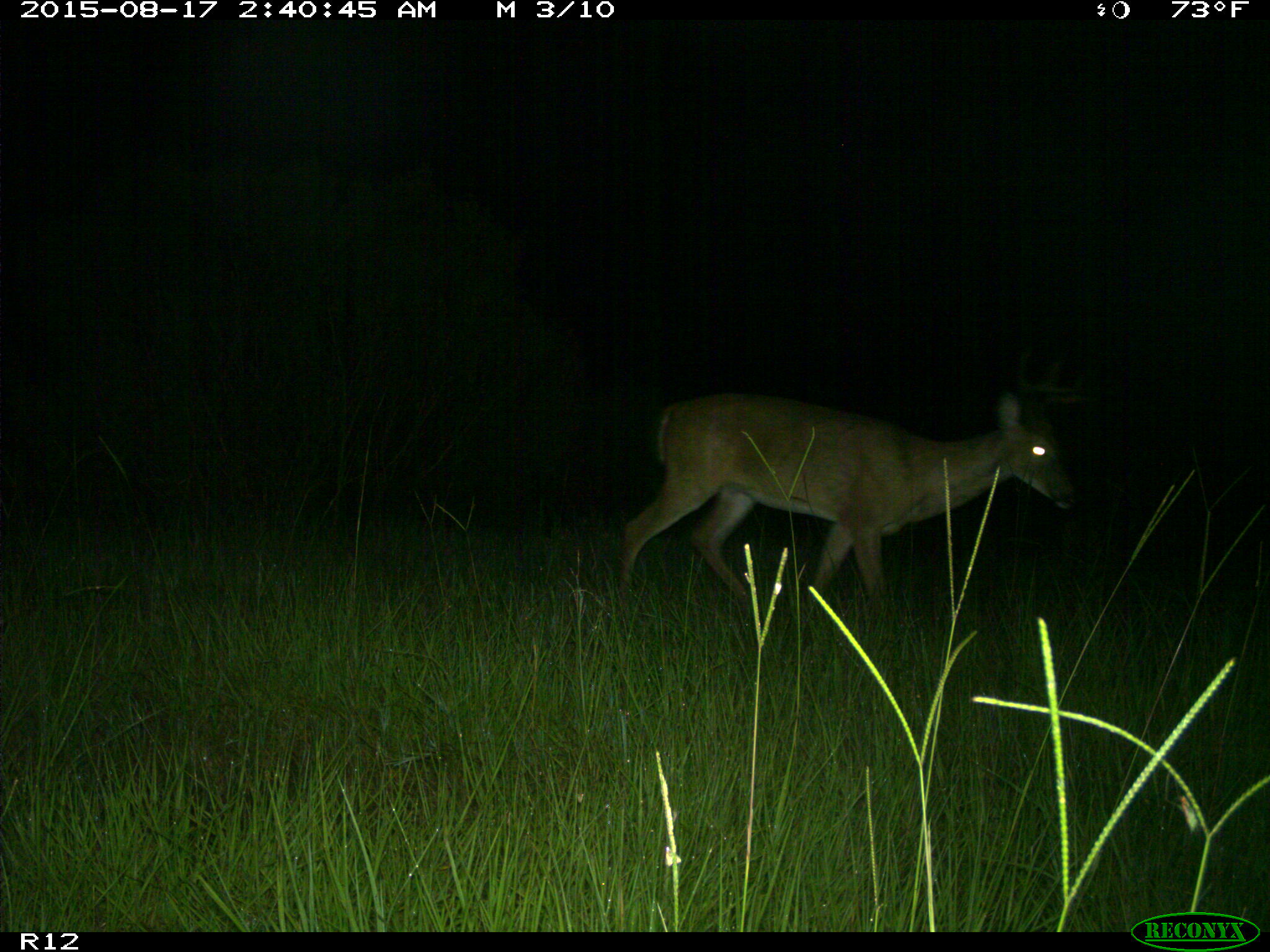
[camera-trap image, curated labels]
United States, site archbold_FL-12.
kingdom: Animalia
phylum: Chordata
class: Mammalia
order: Artiodactyla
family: Cervidae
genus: Odocoileus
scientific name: Odocoileus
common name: deer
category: unidentified deer